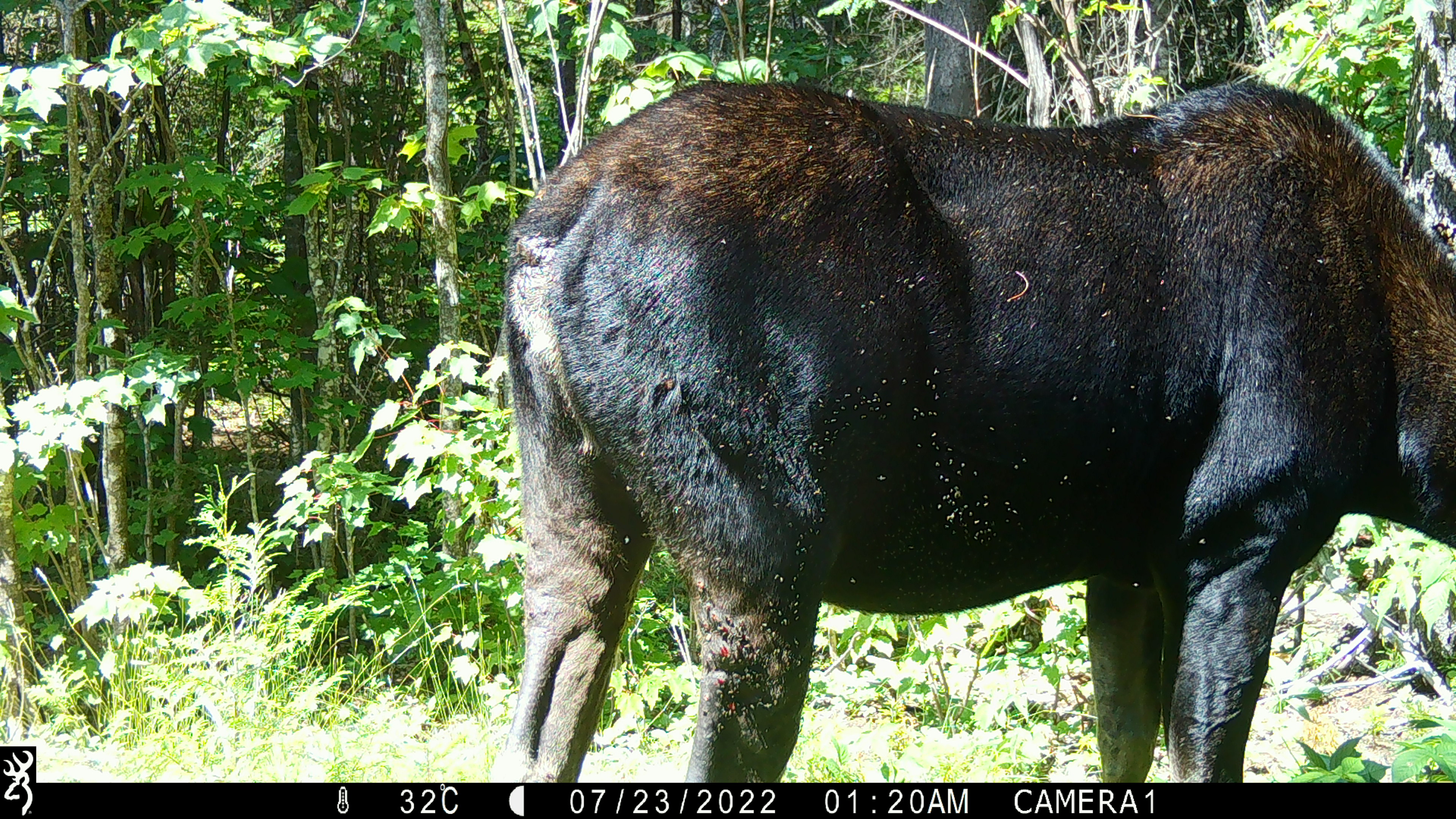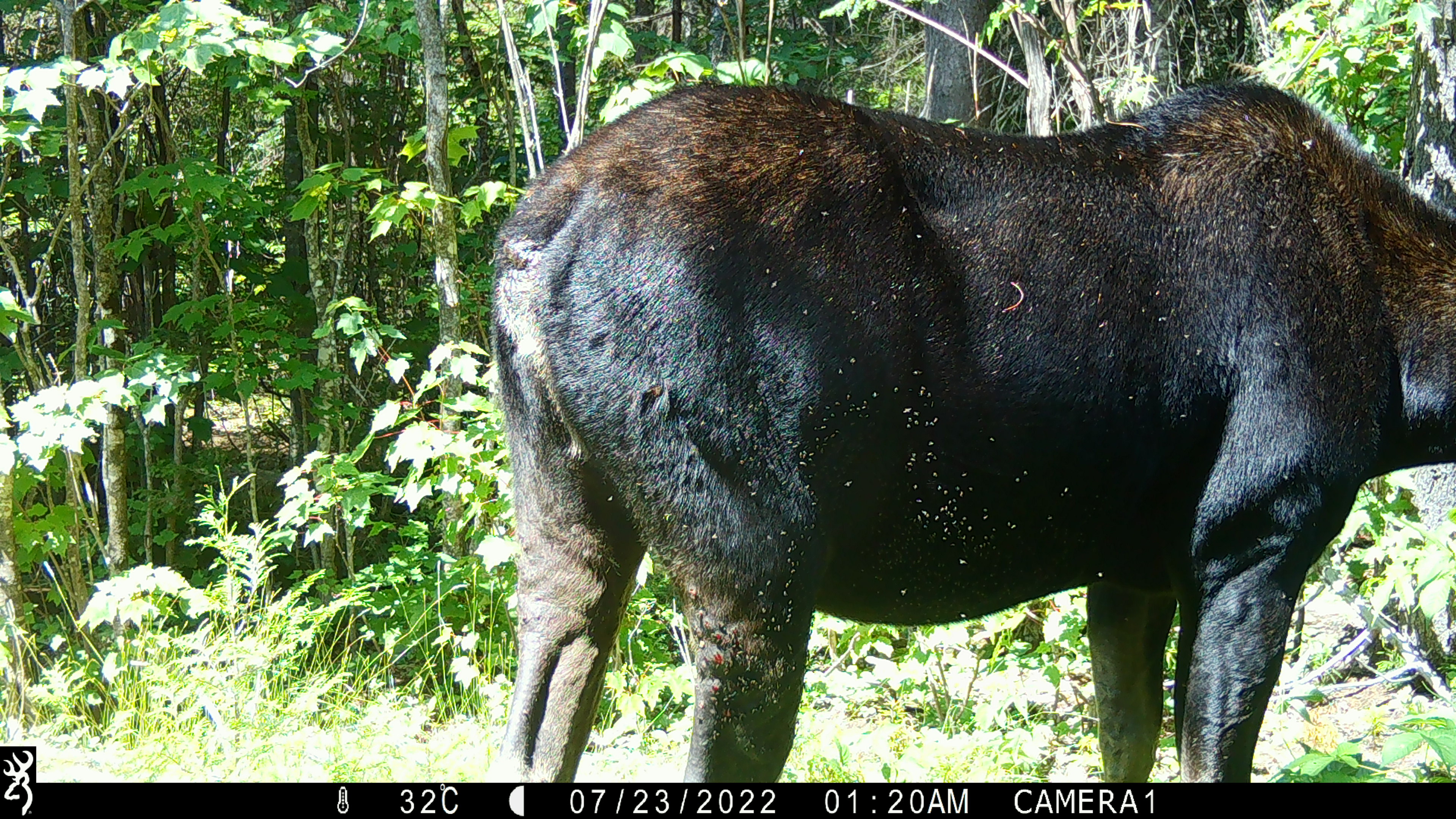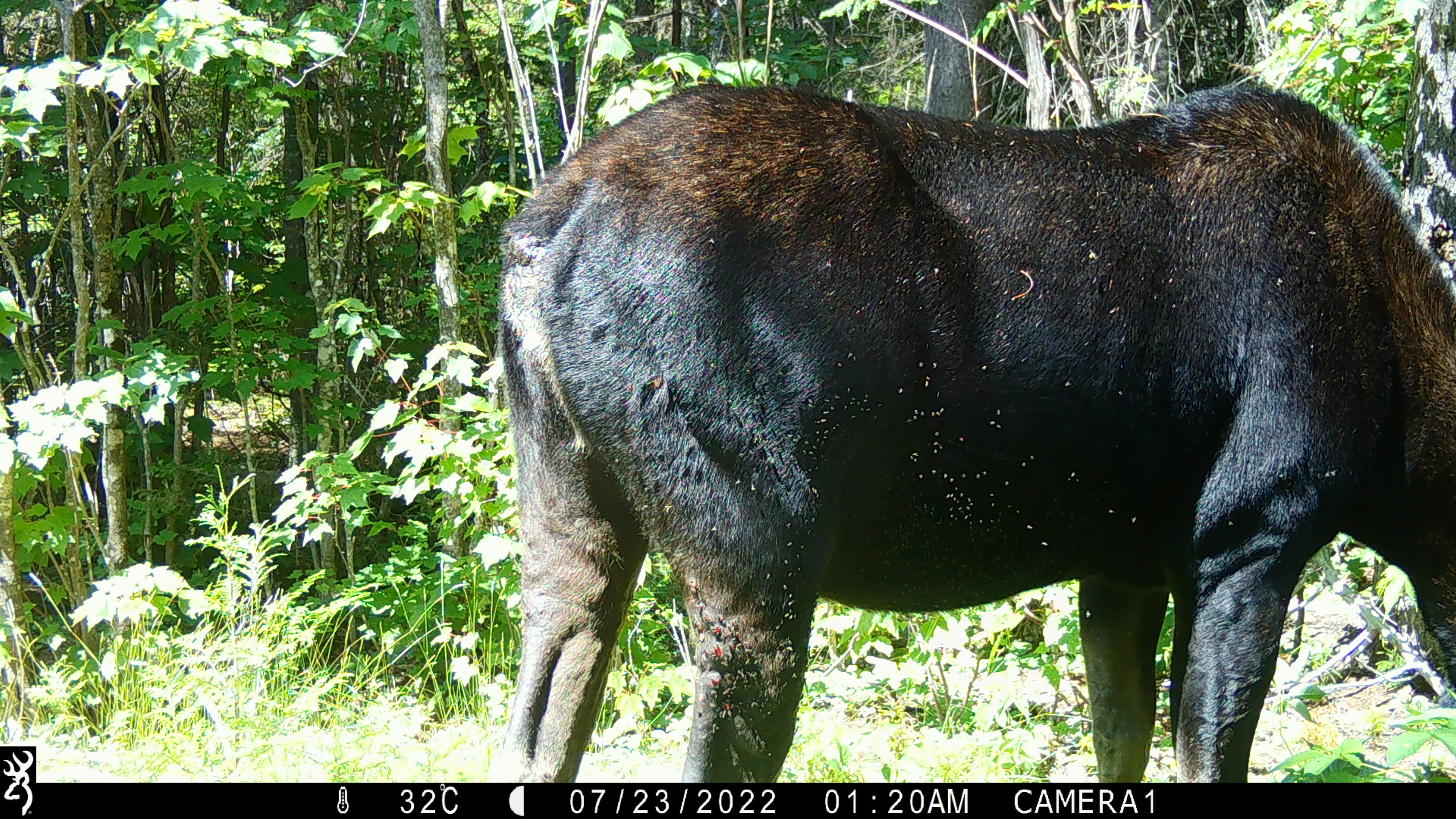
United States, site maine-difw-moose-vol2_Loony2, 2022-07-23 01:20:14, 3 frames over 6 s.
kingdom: Animalia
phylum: Chordata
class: Mammalia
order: Artiodactyla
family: Cervidae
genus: Alces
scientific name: Alces alces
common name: moose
Moose (Alces alces).